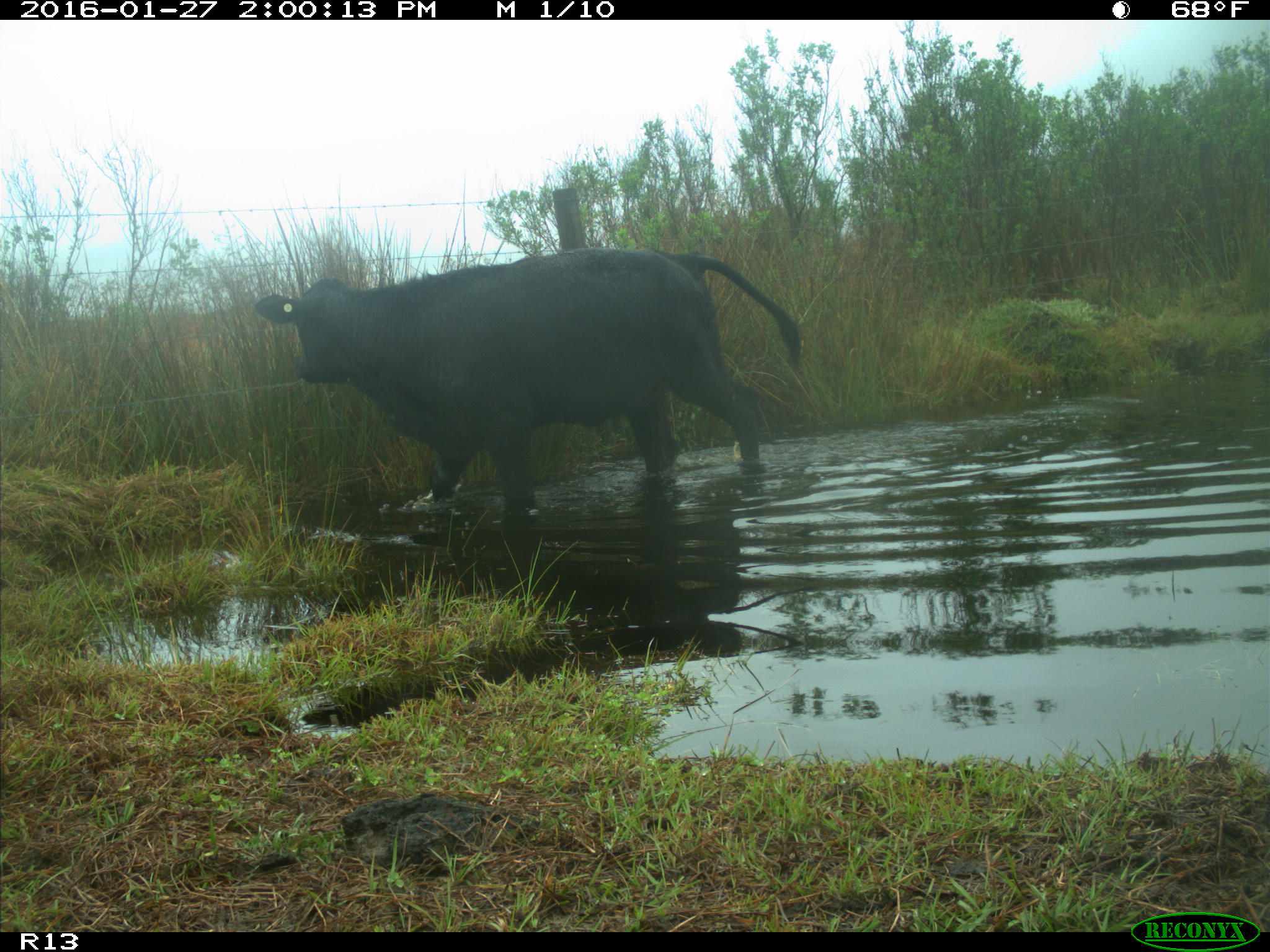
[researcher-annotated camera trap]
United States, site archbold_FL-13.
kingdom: Animalia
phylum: Chordata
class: Mammalia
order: Artiodactyla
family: Bovidae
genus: Bos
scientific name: Bos taurus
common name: domestic cow